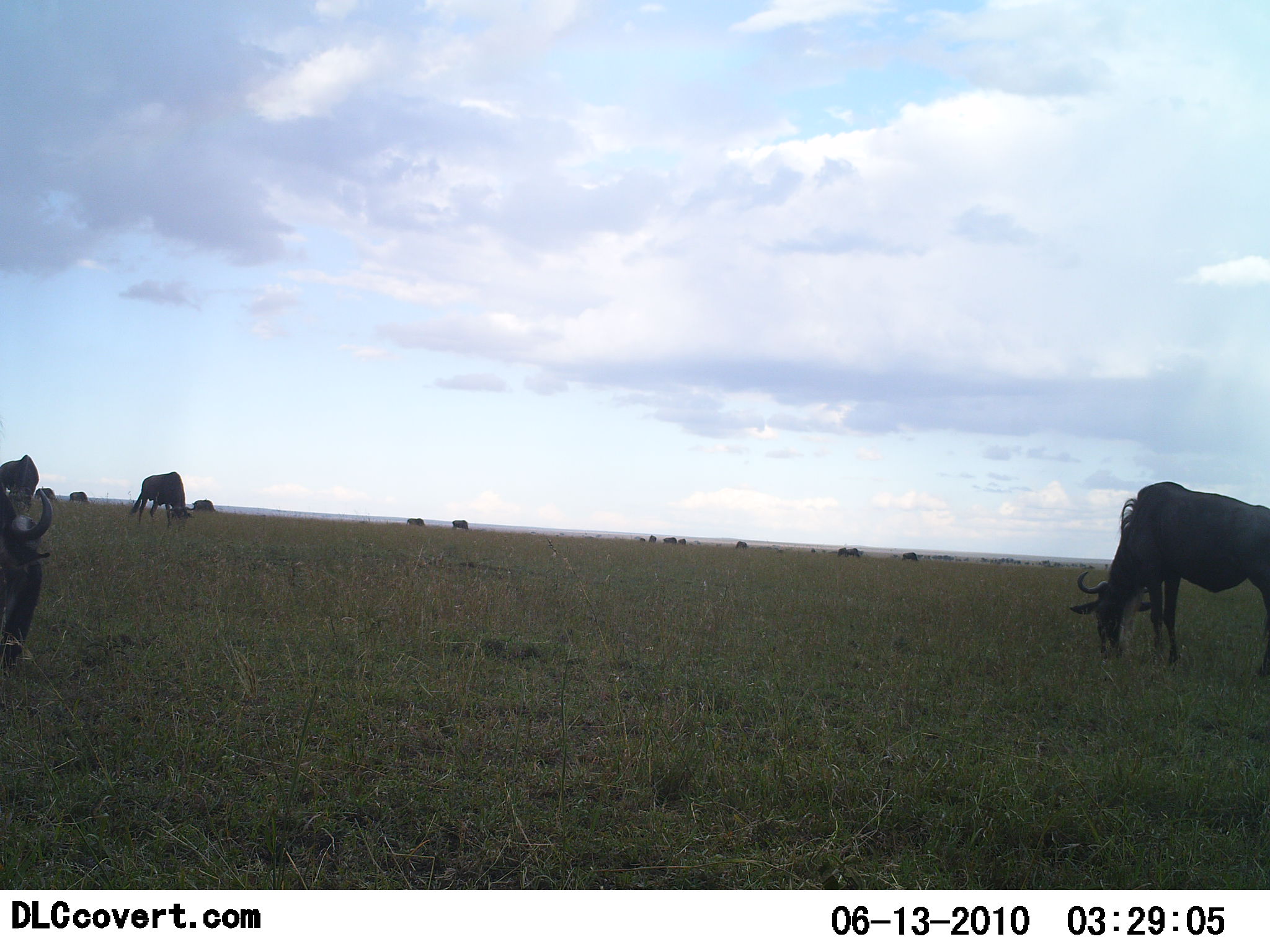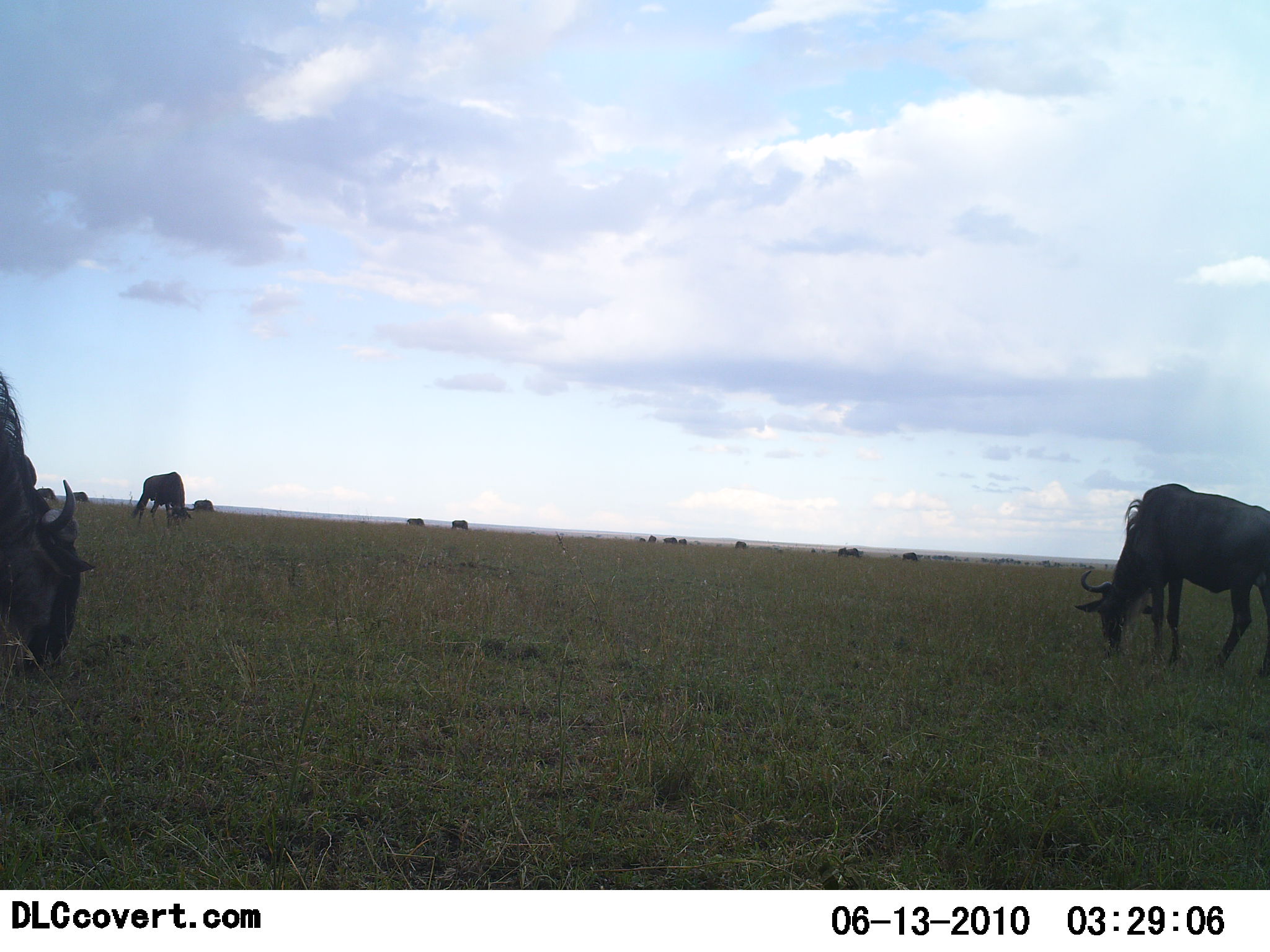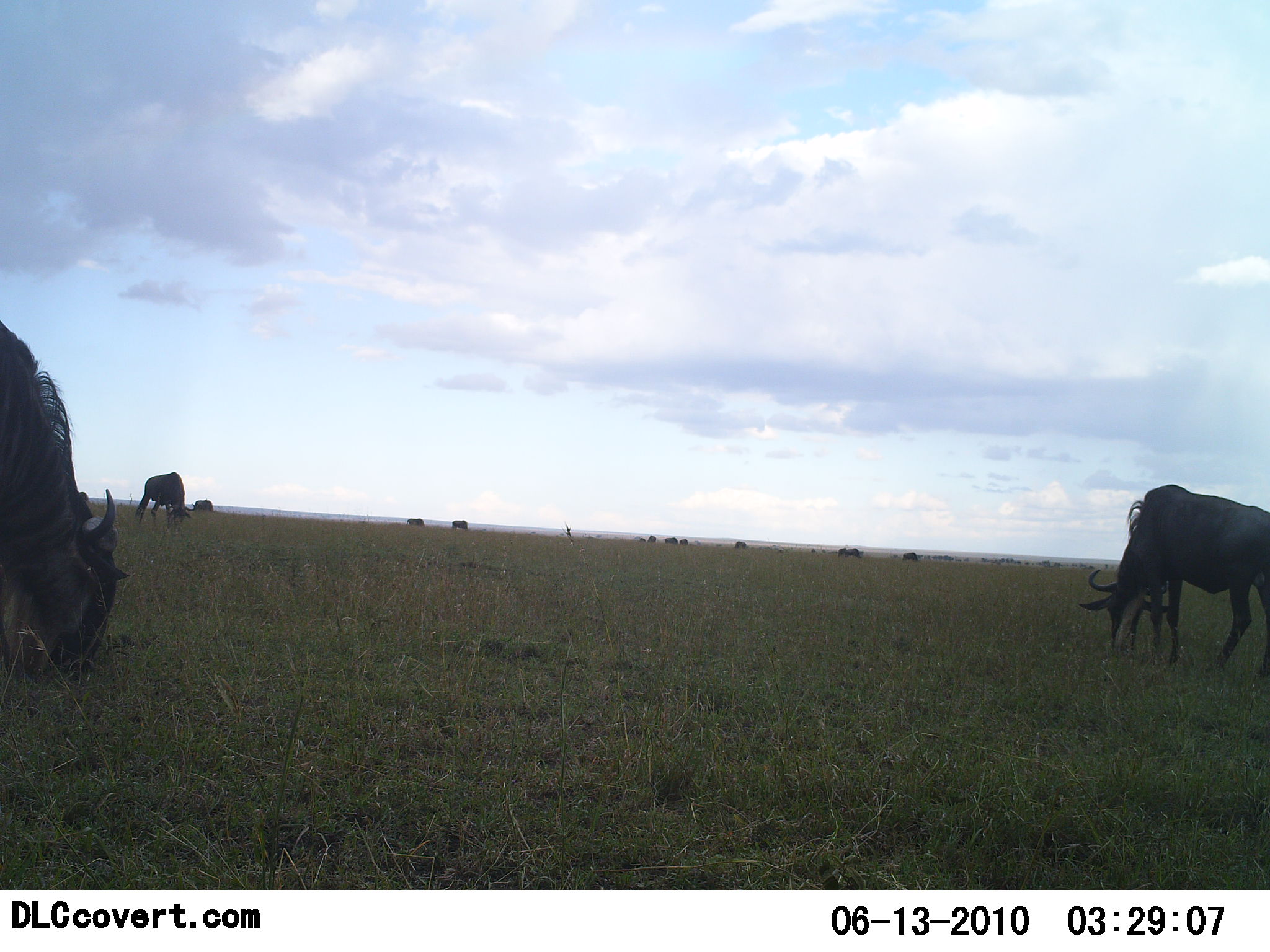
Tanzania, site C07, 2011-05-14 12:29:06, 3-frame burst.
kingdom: Animalia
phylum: Chordata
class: Mammalia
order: Artiodactyla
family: Bovidae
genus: Connochaetes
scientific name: Connochaetes taurinus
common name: blue wildebeest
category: wildebeest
Wildebeest (blue wildebeest) (Connochaetes taurinus), count 11-50. Behavior (volunteer vote fractions): standing 17%, resting 0%, moving 0%, interacting 0%. Young present (vote fraction): 0%. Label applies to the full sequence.